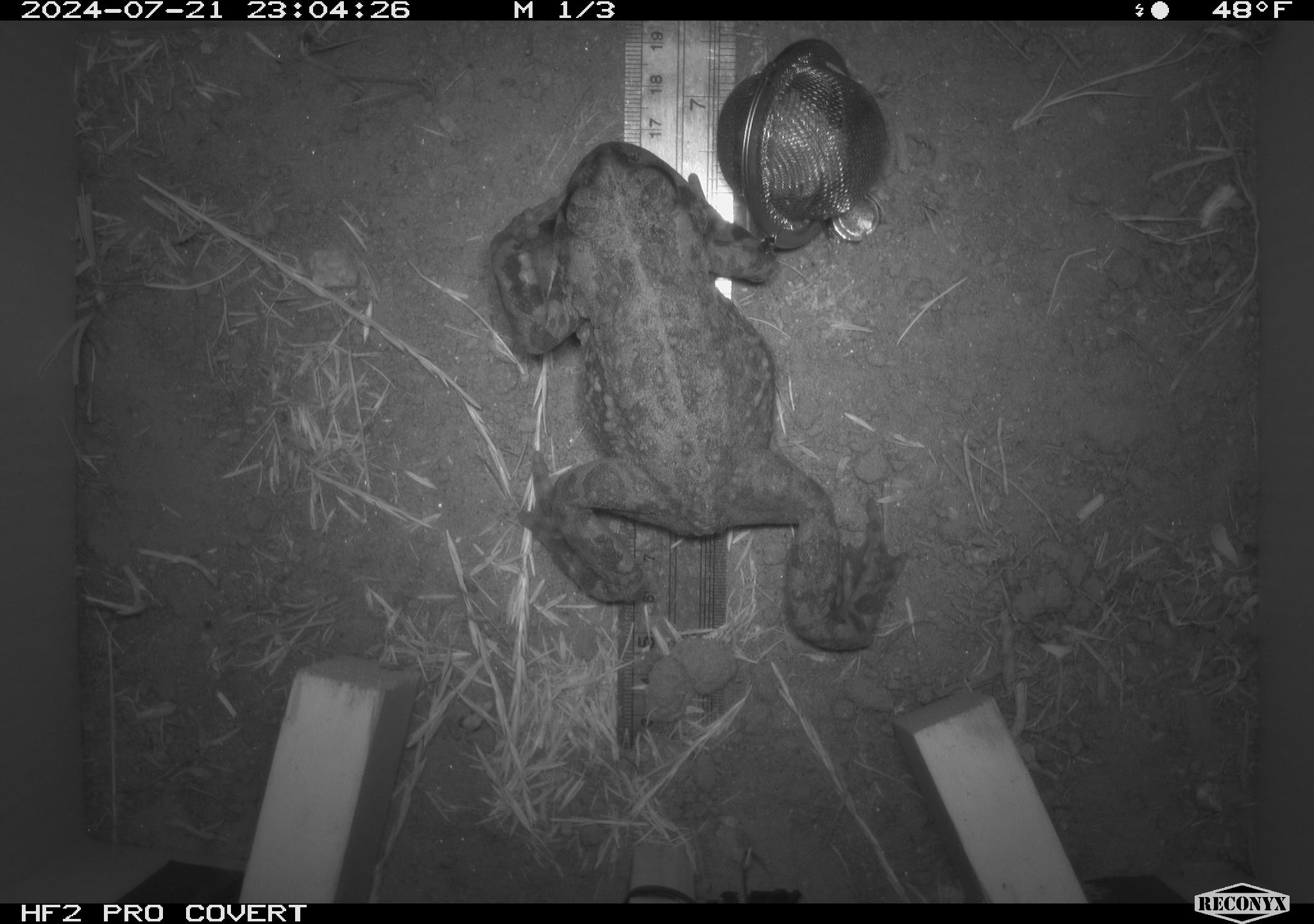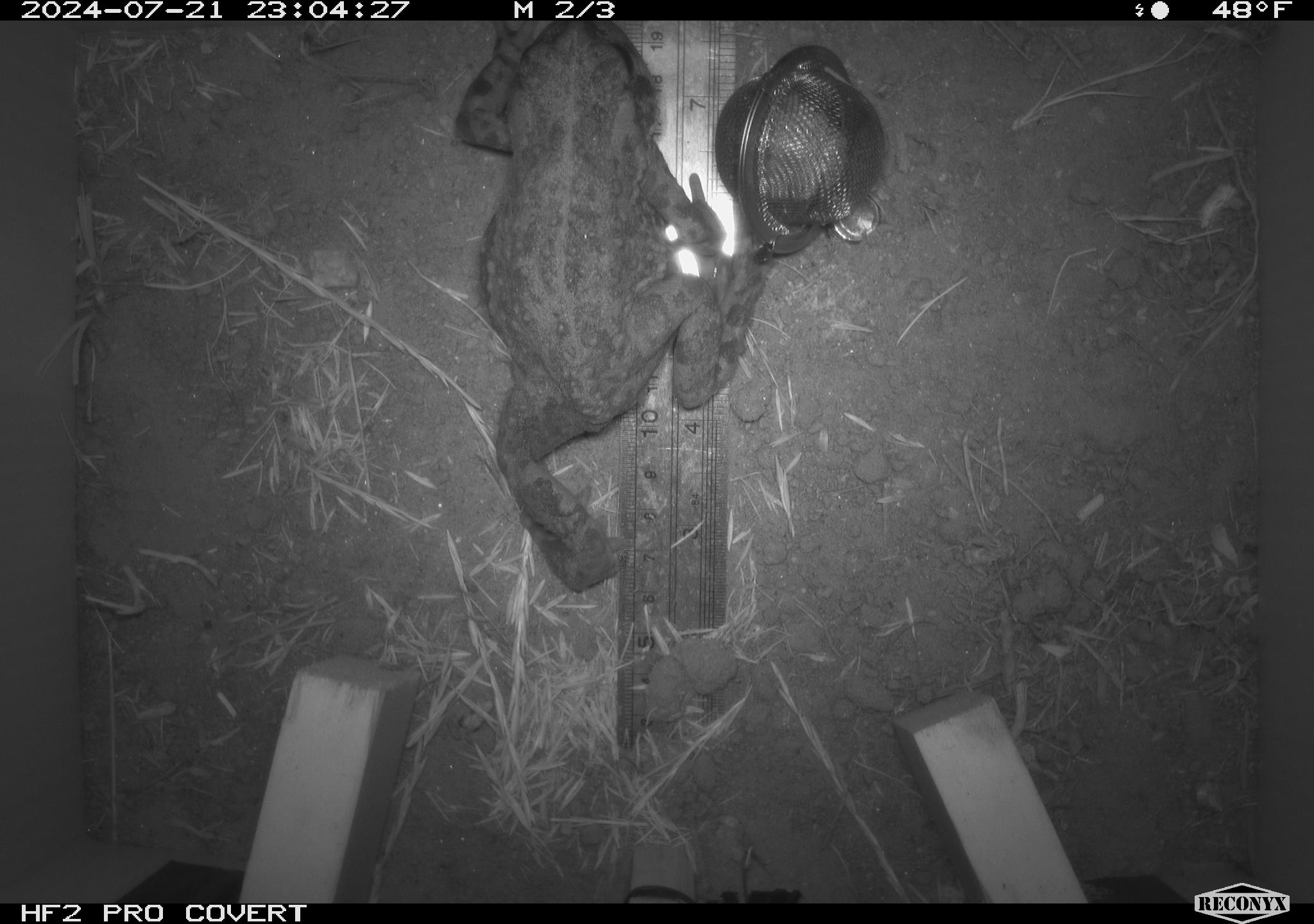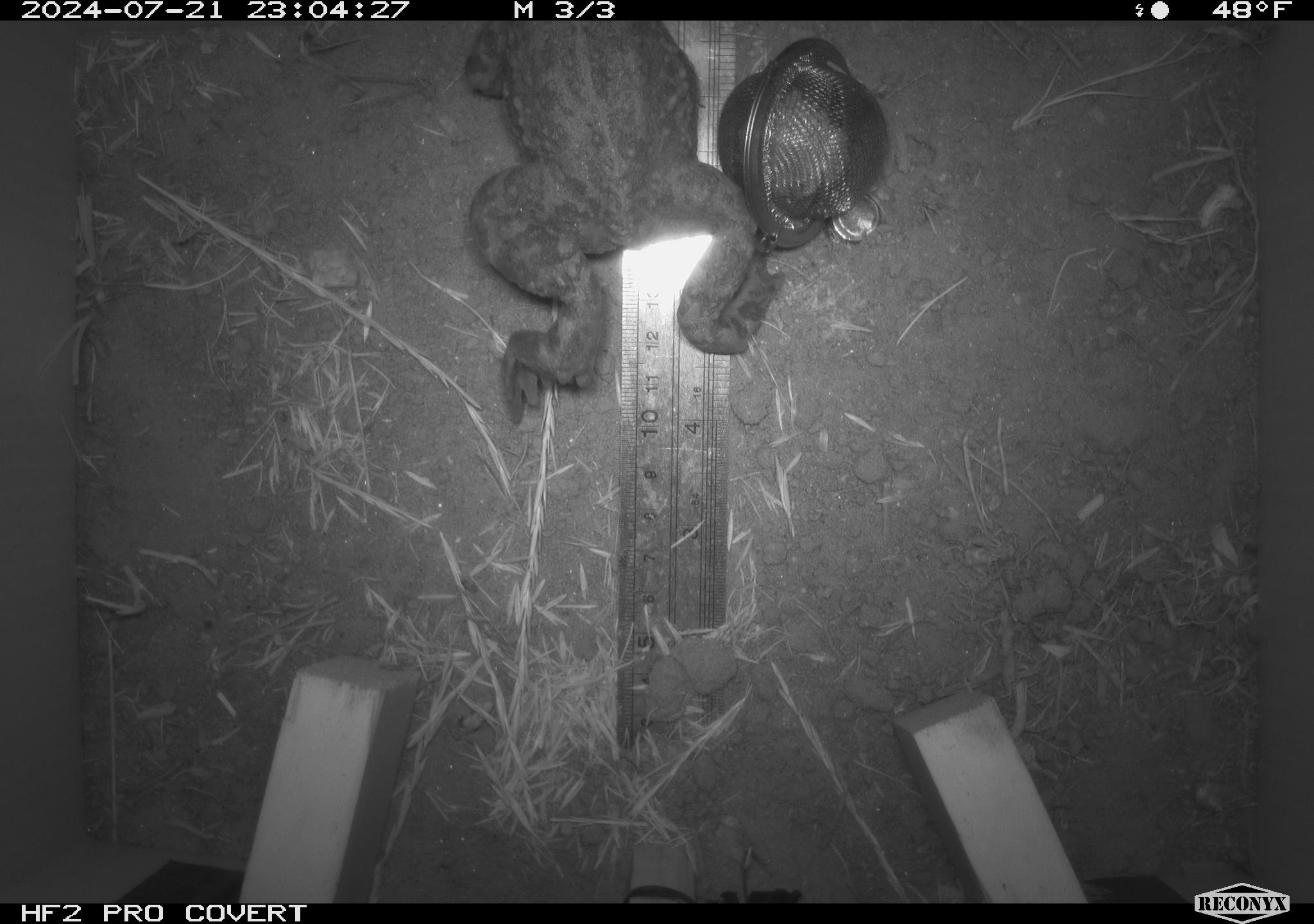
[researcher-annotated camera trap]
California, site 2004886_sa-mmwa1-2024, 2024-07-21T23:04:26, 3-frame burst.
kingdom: Animalia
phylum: Chordata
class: Amphibia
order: Anura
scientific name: Anura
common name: frogs